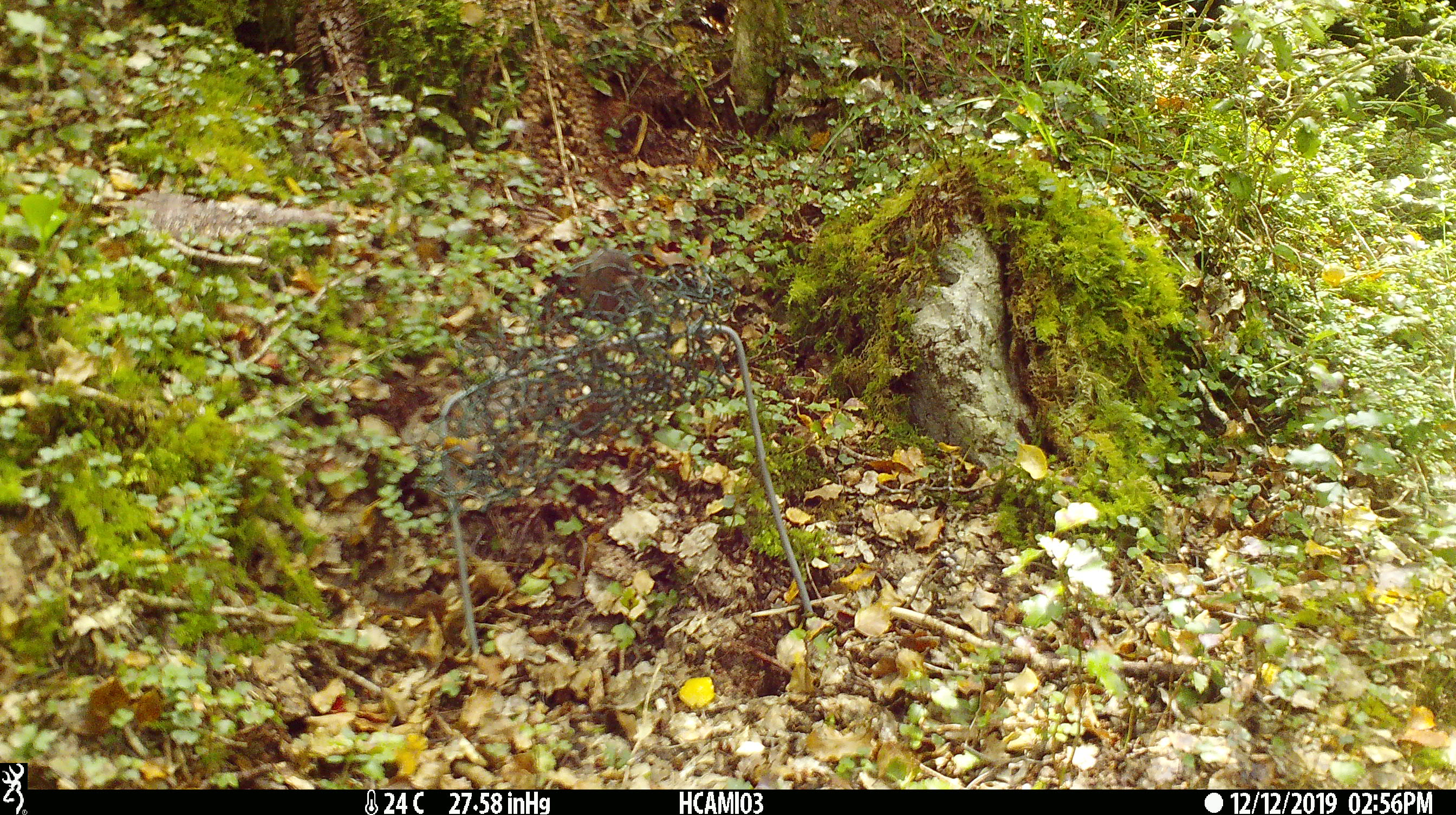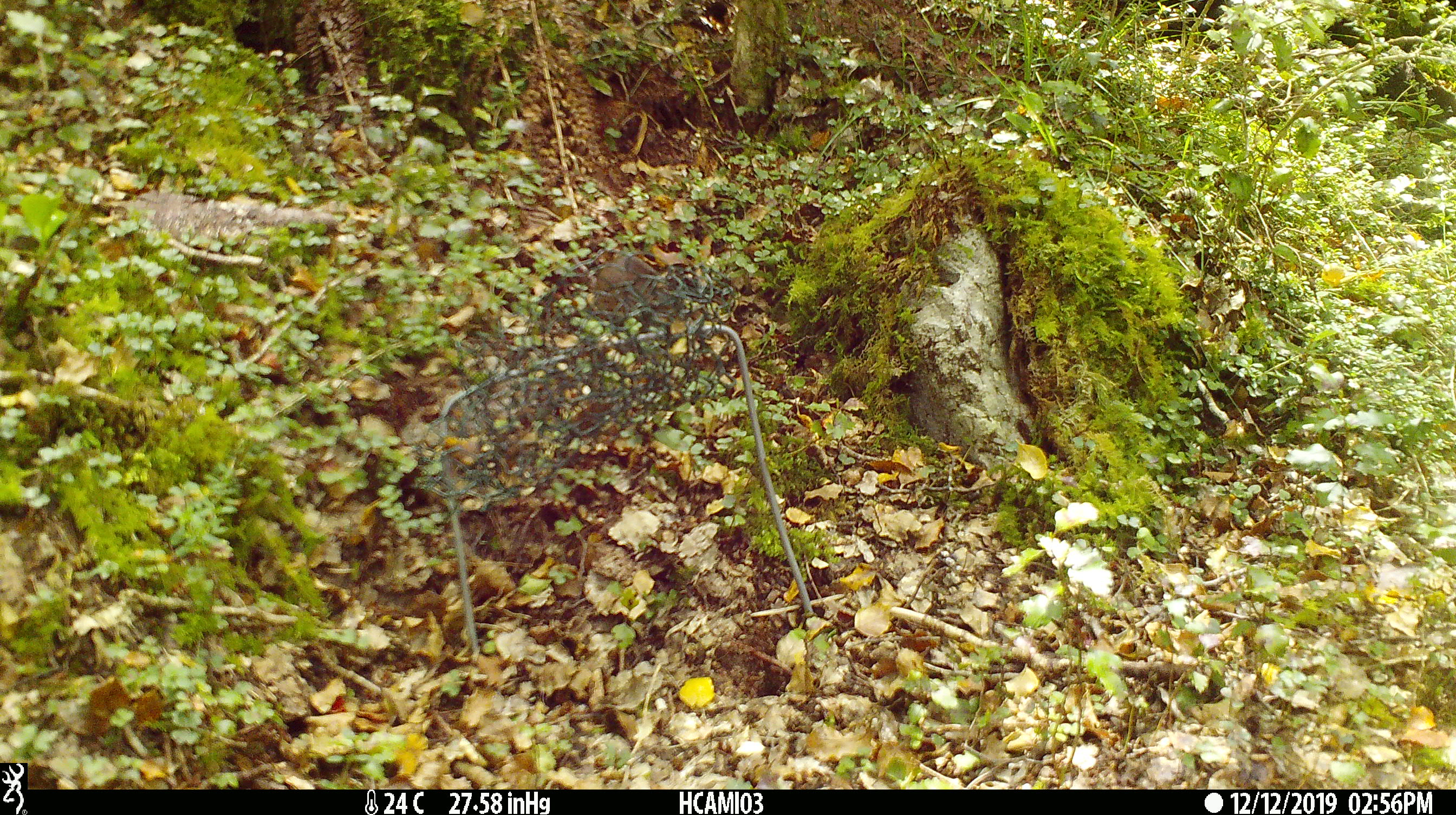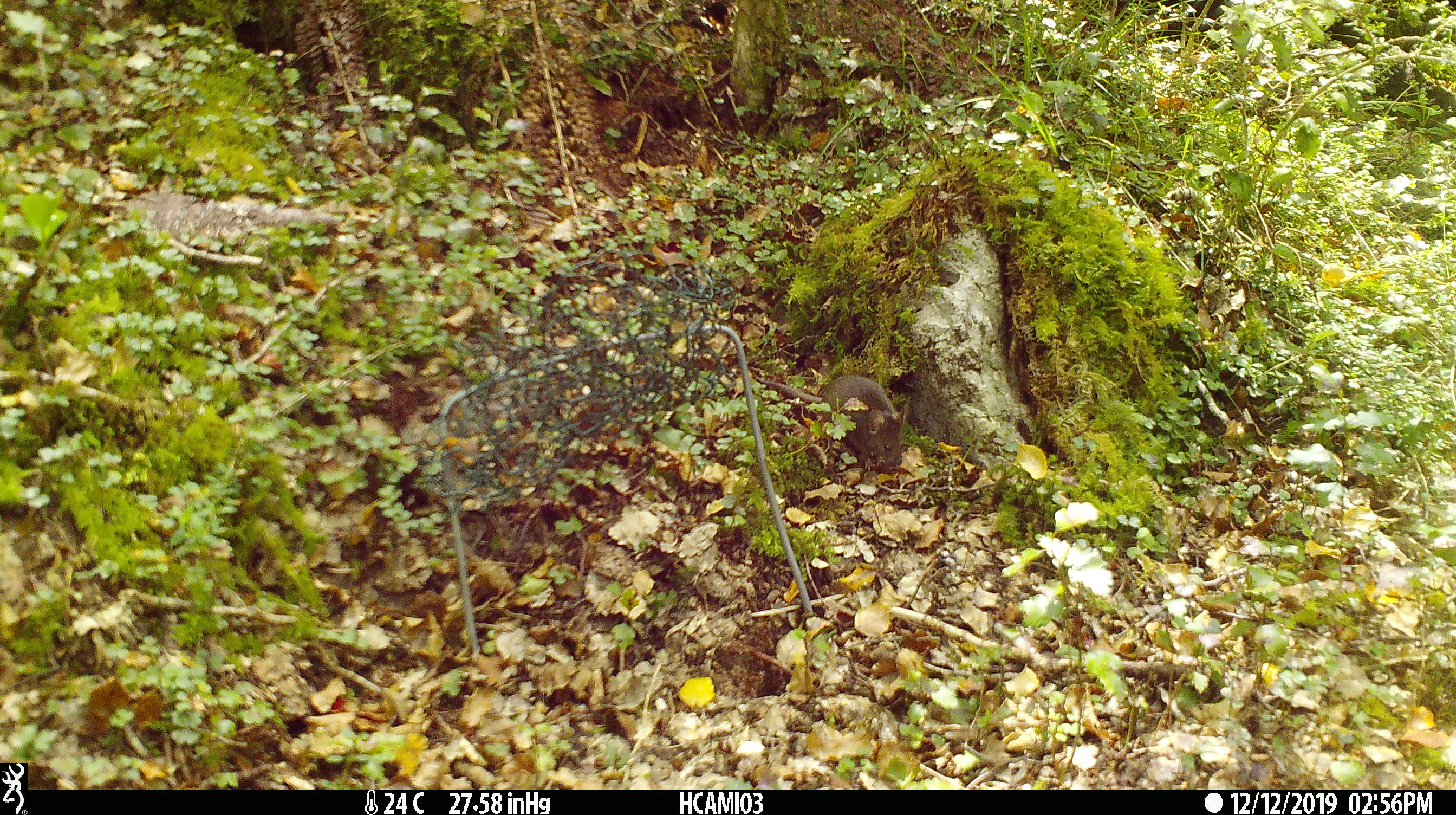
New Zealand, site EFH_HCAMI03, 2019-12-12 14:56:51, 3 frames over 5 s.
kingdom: Animalia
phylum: Chordata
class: Mammalia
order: Rodentia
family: Muridae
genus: Mus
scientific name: Mus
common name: mouse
Mouse (Mus).